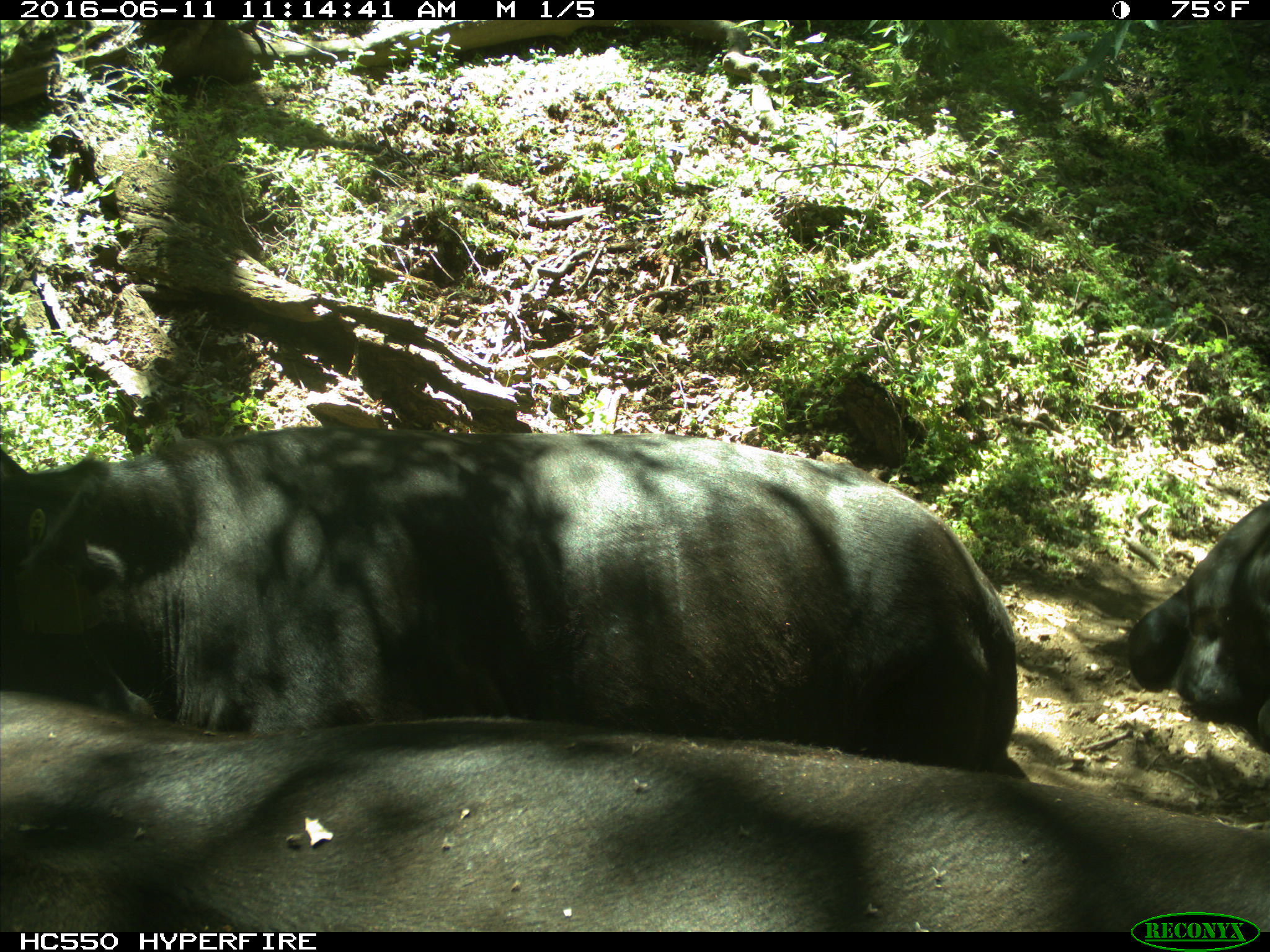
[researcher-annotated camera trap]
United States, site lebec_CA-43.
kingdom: Animalia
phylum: Chordata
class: Mammalia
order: Artiodactyla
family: Bovidae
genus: Bos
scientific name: Bos taurus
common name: domestic cow